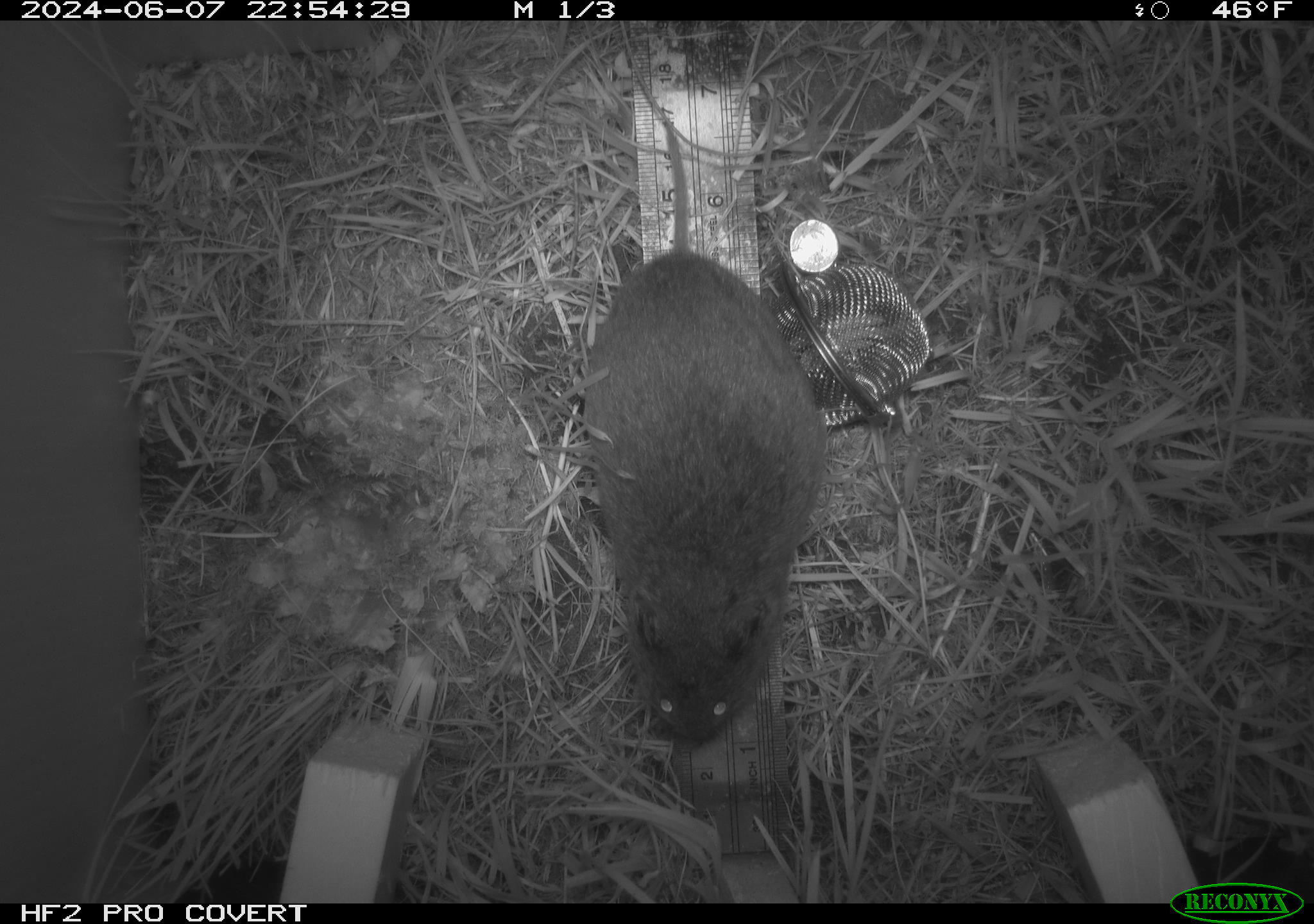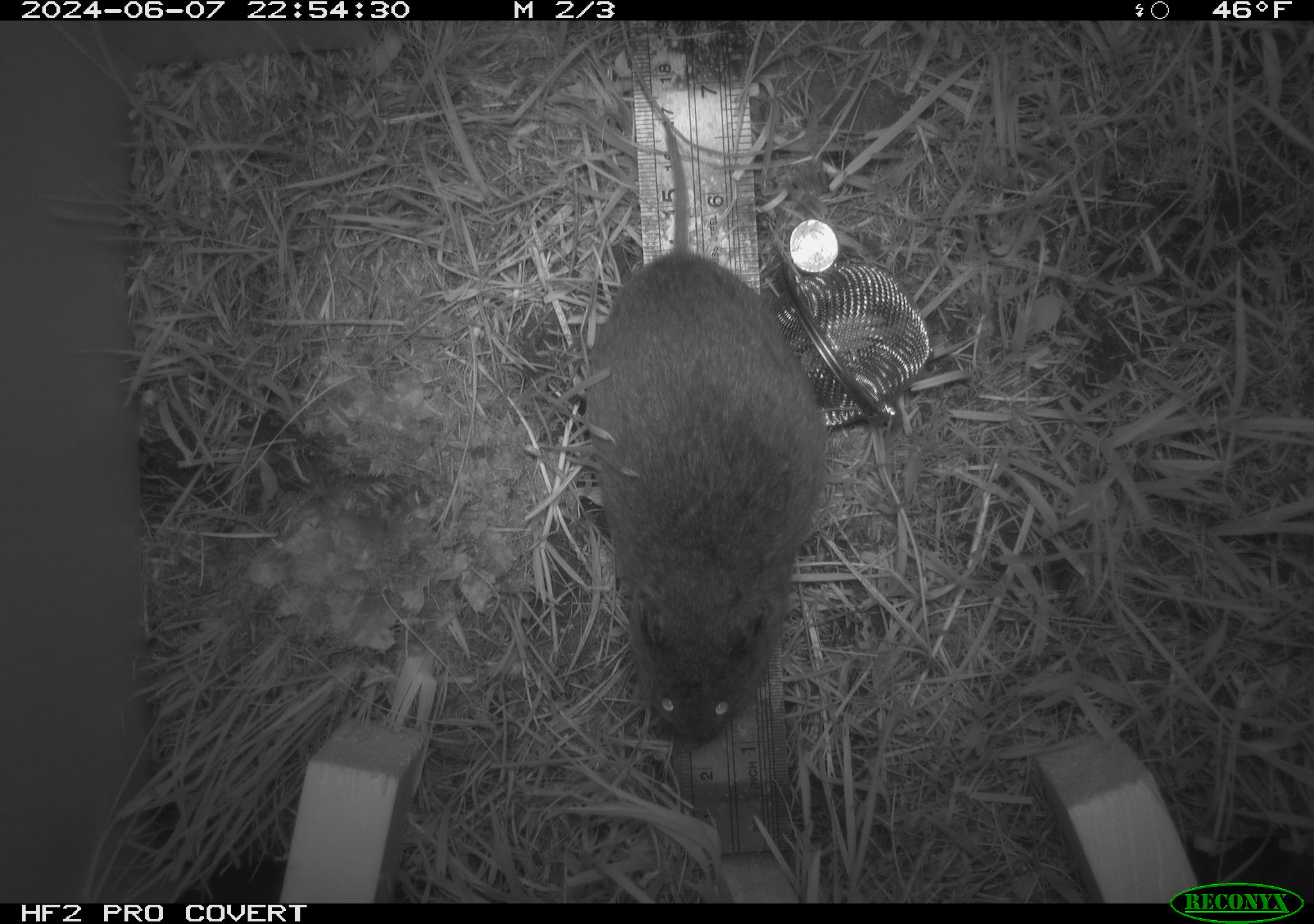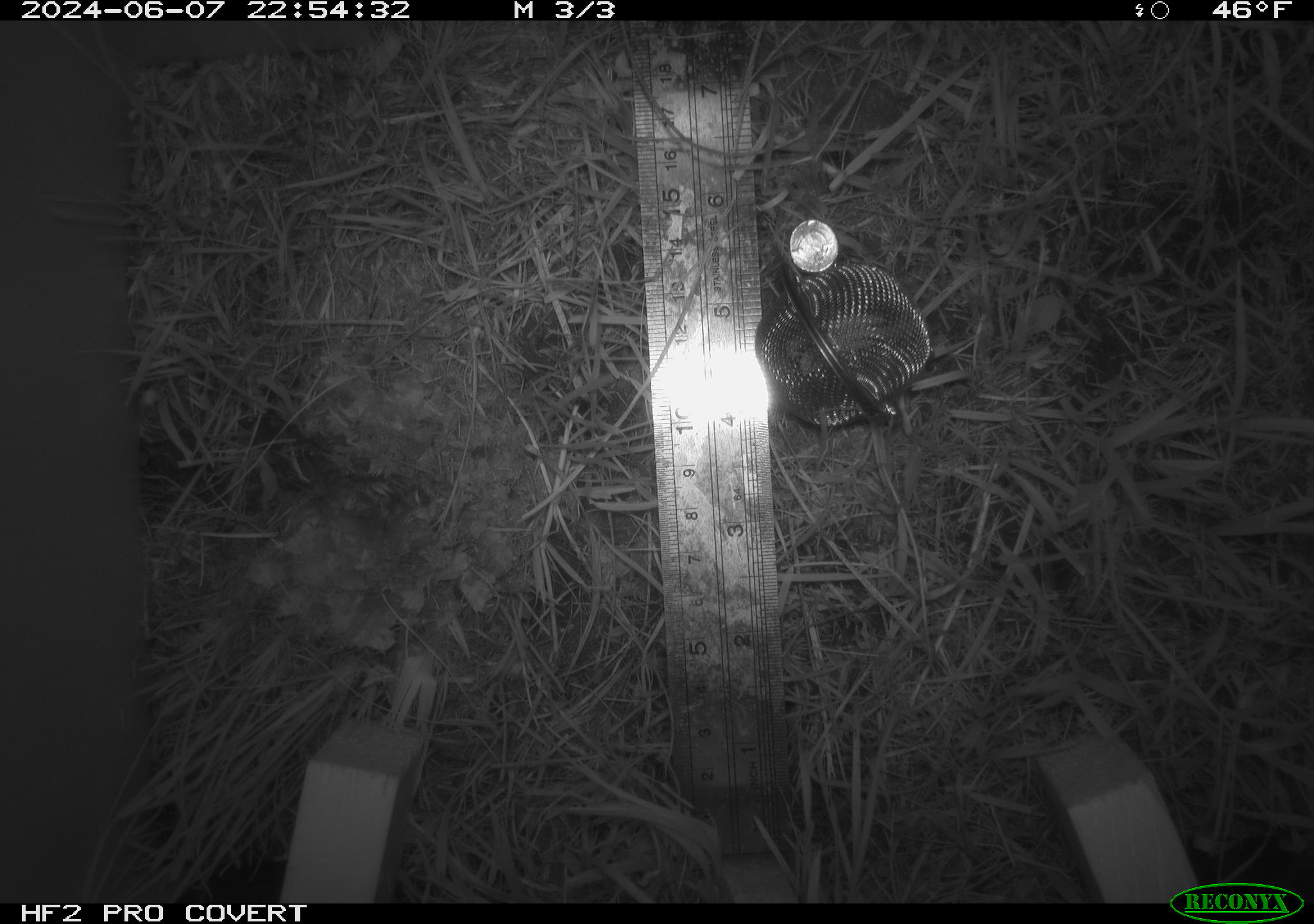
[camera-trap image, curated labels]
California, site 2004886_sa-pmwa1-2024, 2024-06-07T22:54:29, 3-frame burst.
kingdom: Animalia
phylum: Chordata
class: Mammalia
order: Rodentia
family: Cricetidae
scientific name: Arvicolinae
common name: voles, lemmings, and muskrats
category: arvicolinae subfamily